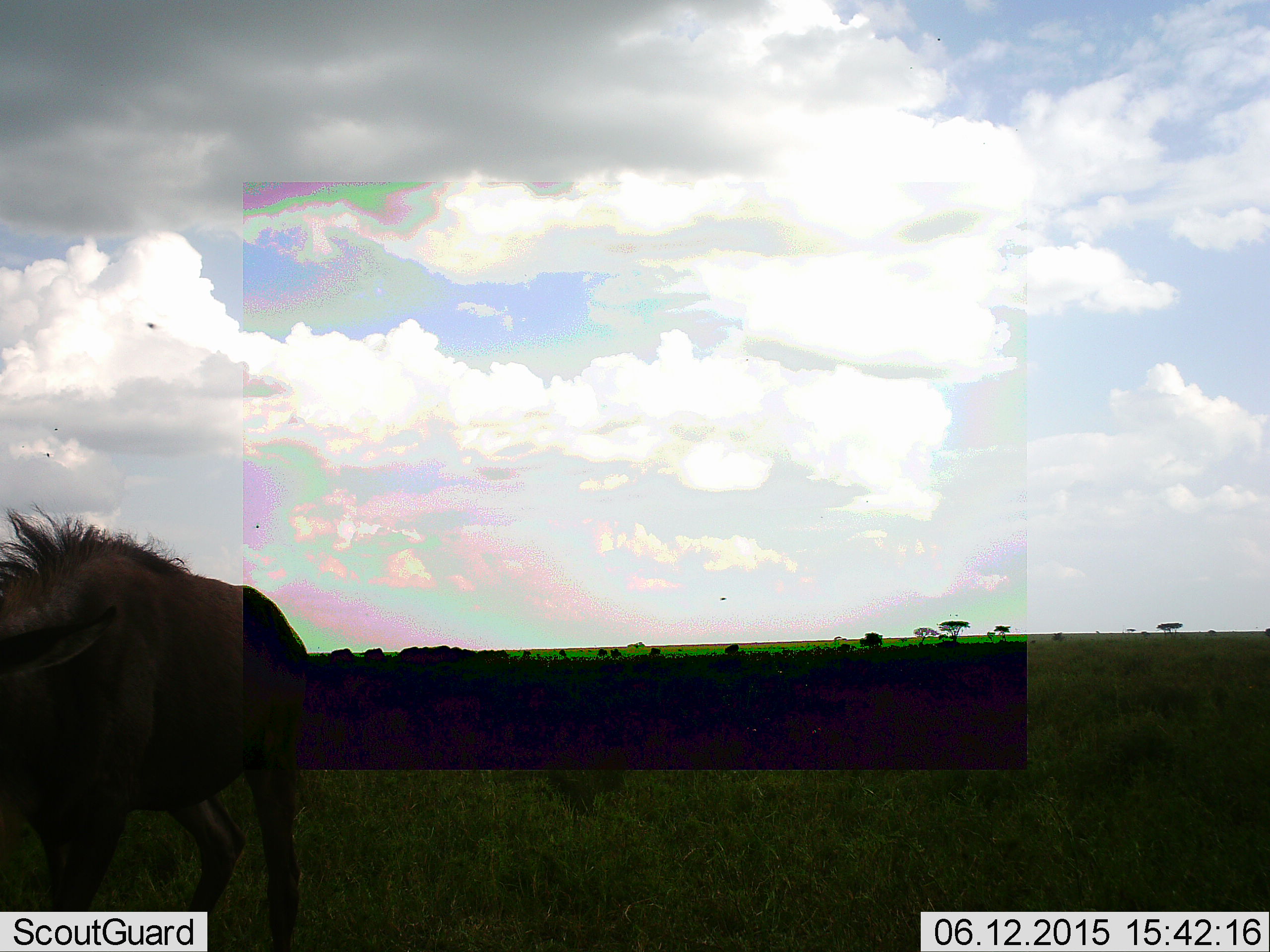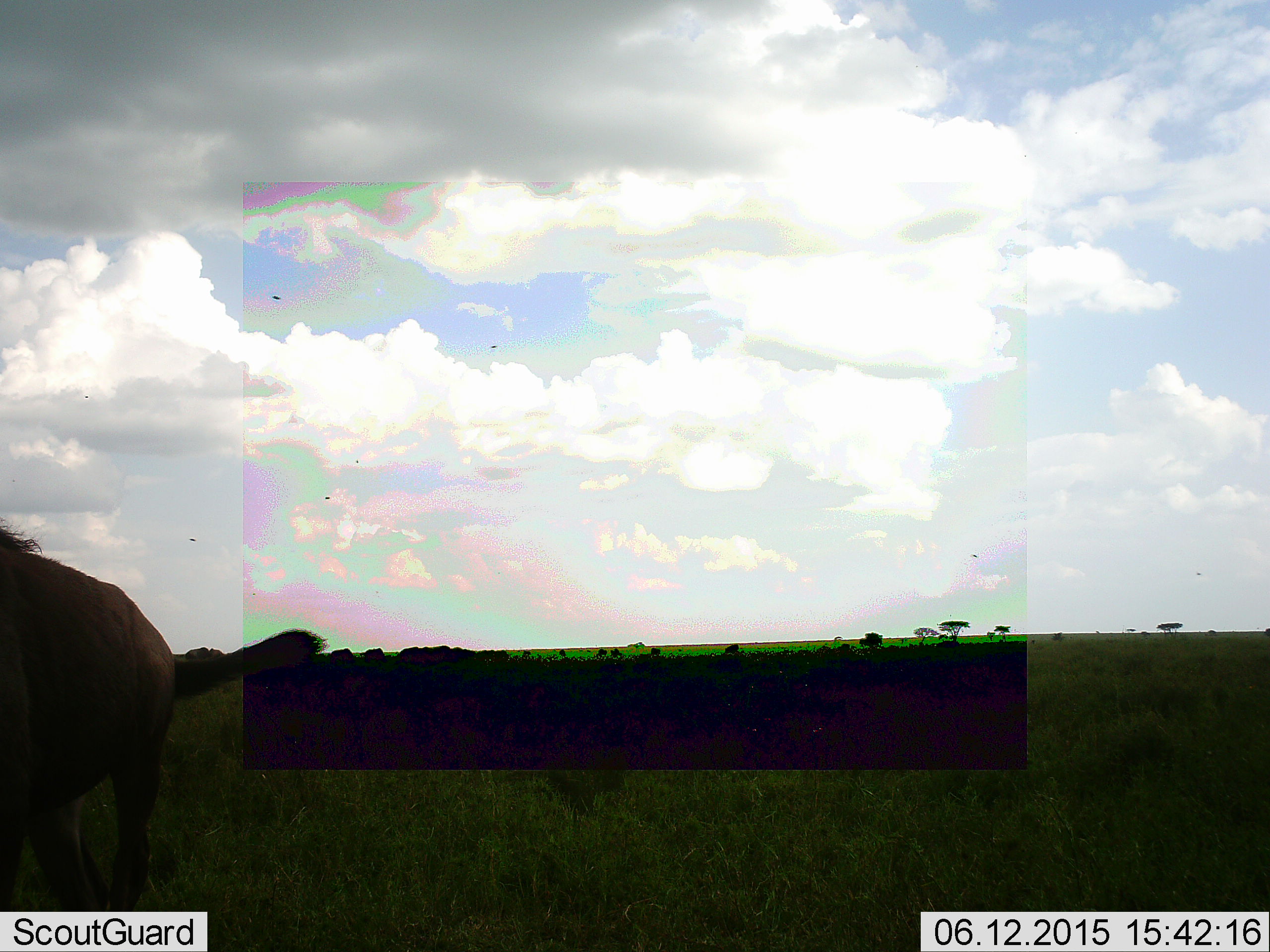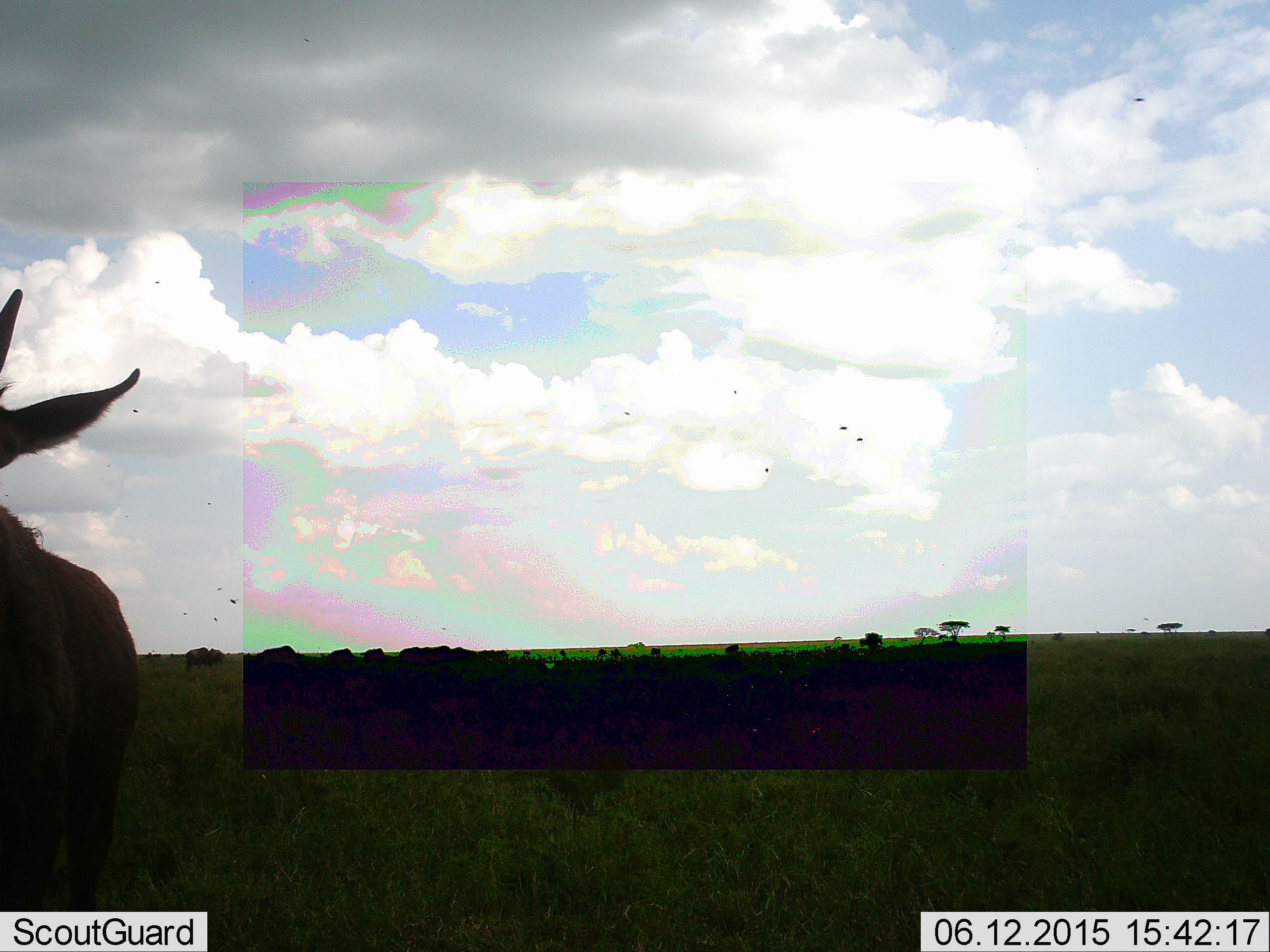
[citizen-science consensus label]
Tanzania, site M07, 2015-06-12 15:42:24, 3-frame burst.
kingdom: Animalia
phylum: Chordata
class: Mammalia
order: Artiodactyla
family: Bovidae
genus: Connochaetes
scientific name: Connochaetes taurinus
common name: blue wildebeest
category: wildebeest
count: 1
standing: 46%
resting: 0%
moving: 85%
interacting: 0%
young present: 23%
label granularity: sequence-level